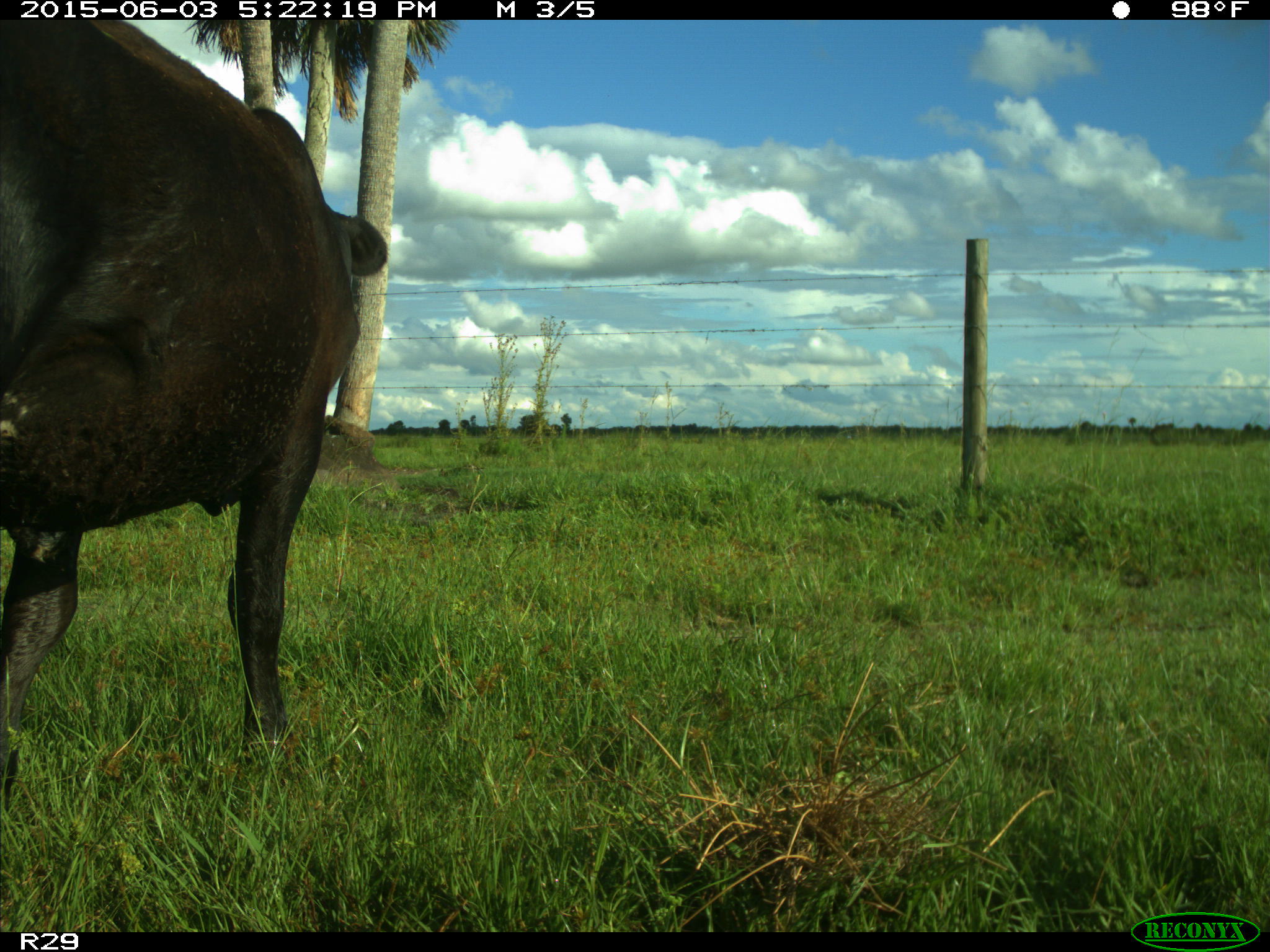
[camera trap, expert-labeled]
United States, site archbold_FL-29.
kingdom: Animalia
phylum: Chordata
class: Mammalia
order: Artiodactyla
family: Bovidae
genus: Bos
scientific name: Bos taurus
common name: domestic cow